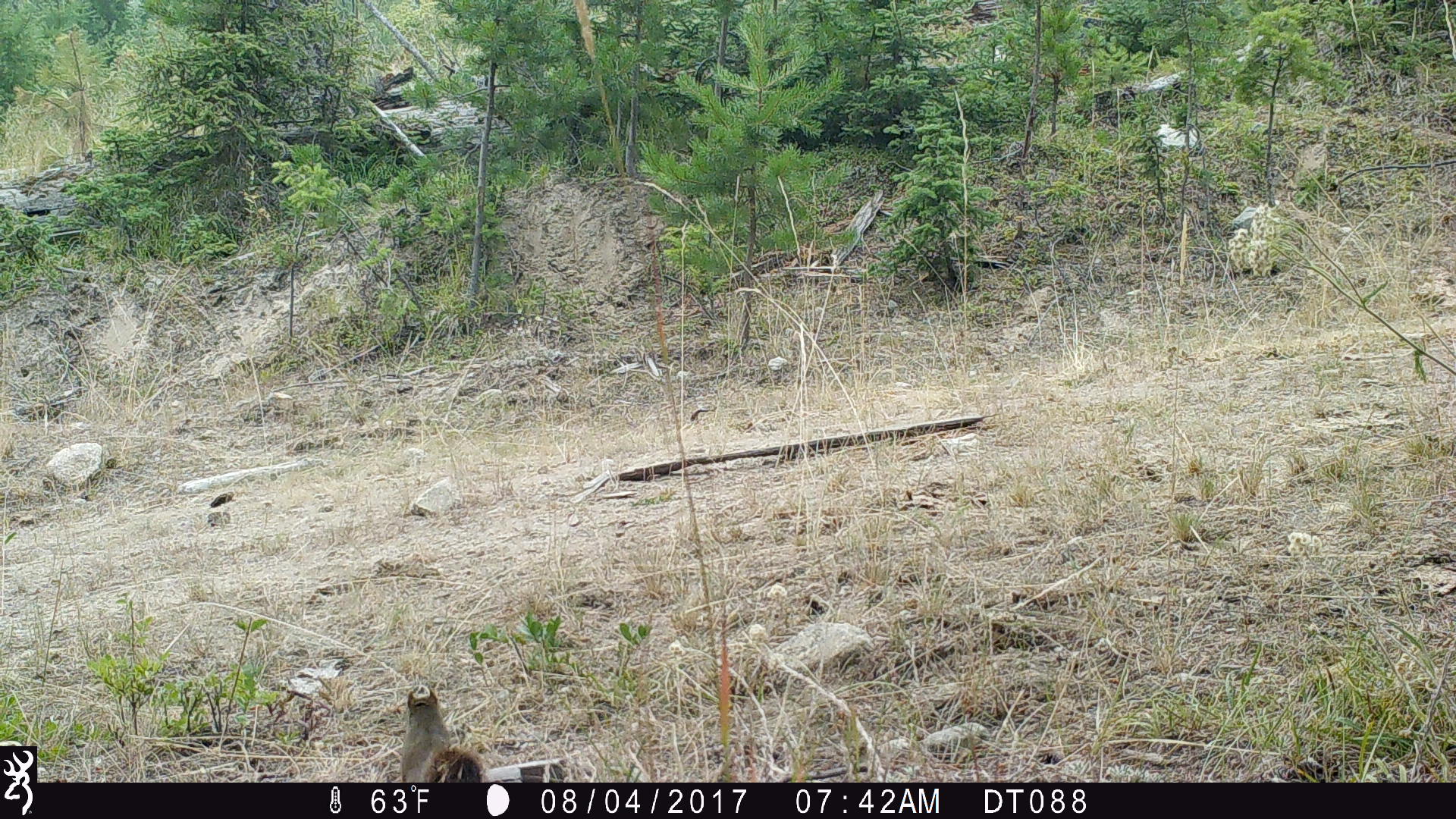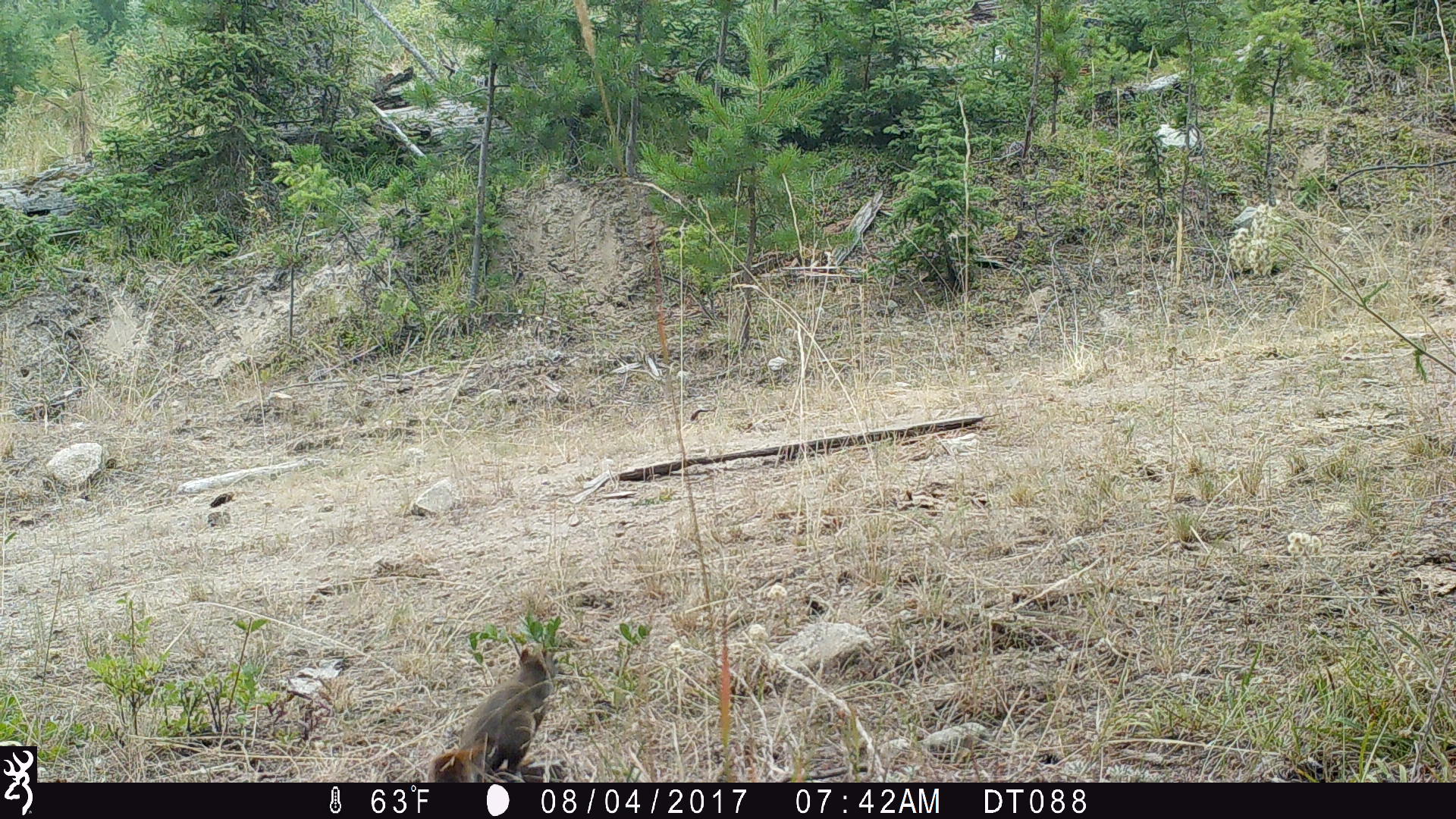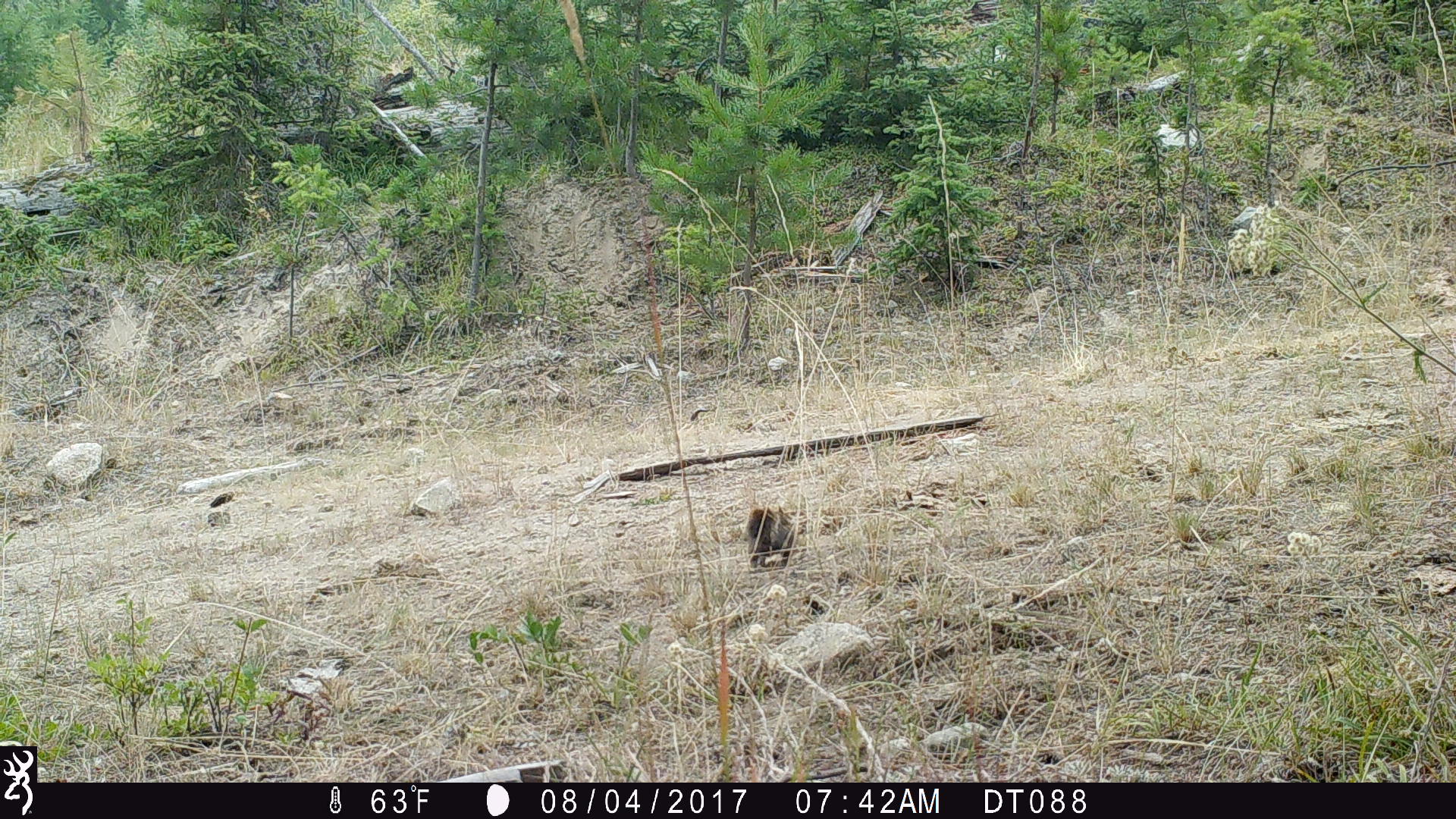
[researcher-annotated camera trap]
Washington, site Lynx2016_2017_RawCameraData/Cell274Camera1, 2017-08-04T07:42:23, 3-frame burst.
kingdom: Animalia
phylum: Chordata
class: Mammalia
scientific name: Mammalia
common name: small mammal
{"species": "small mammal (Mammalia)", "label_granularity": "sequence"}